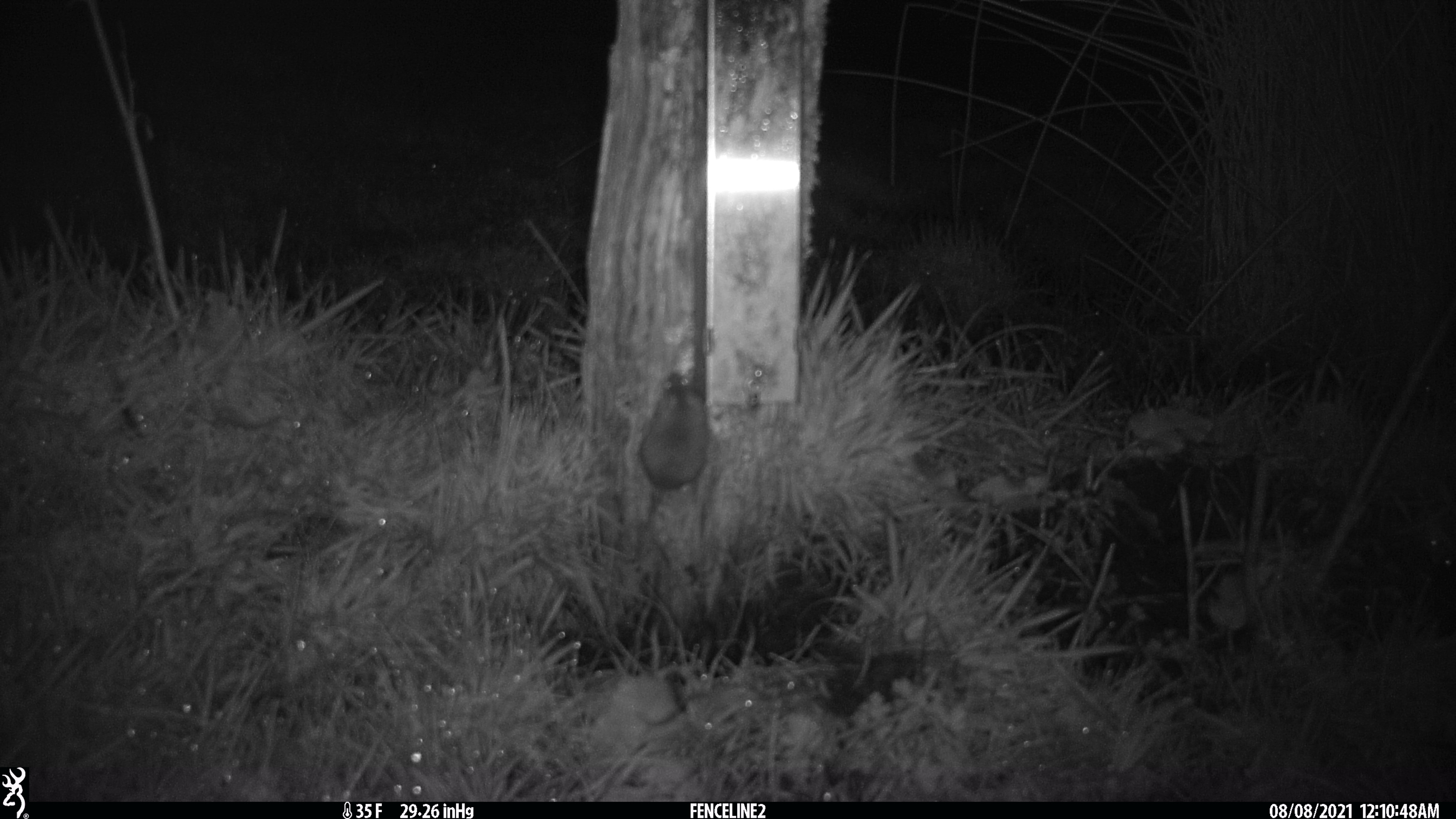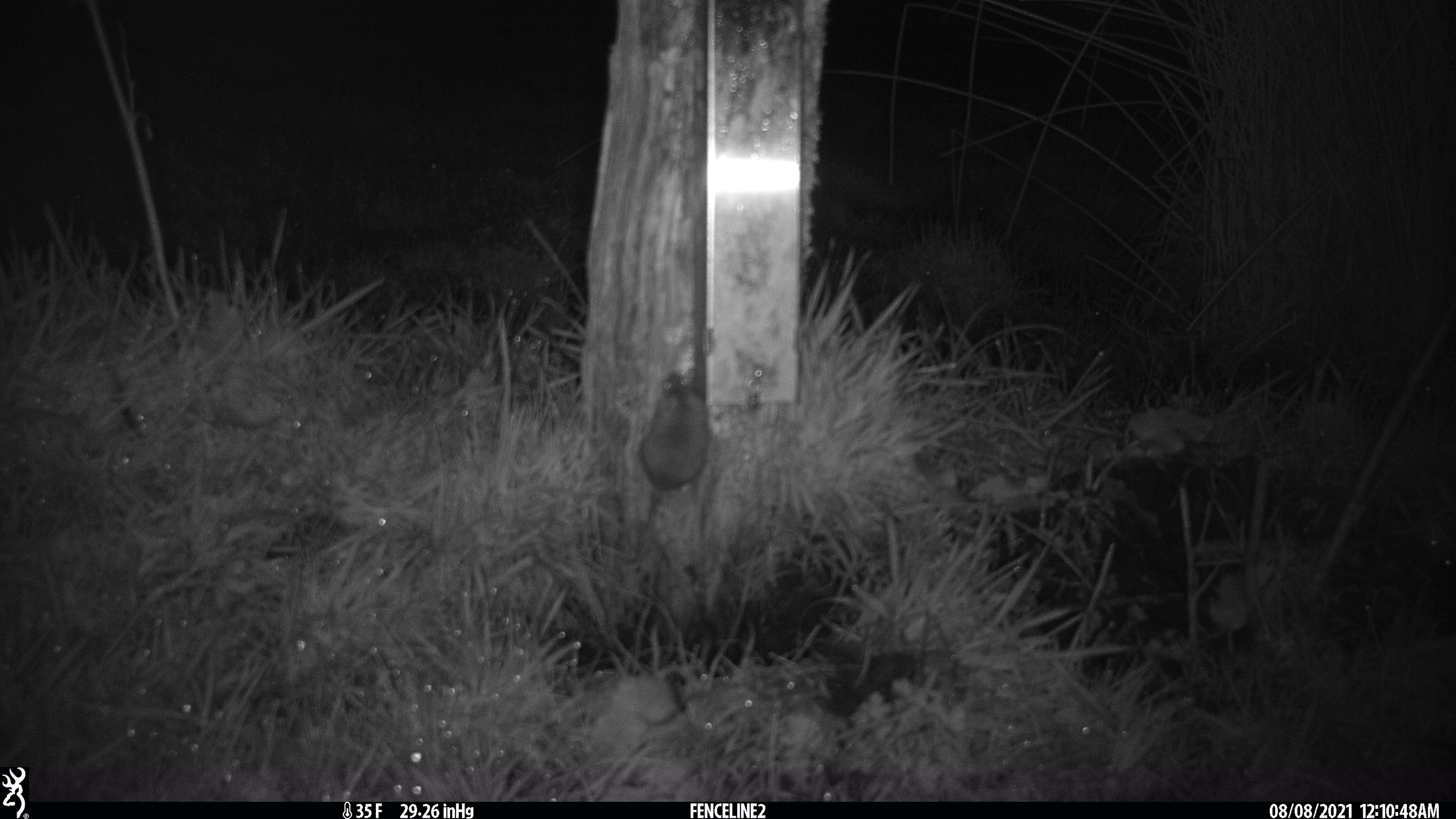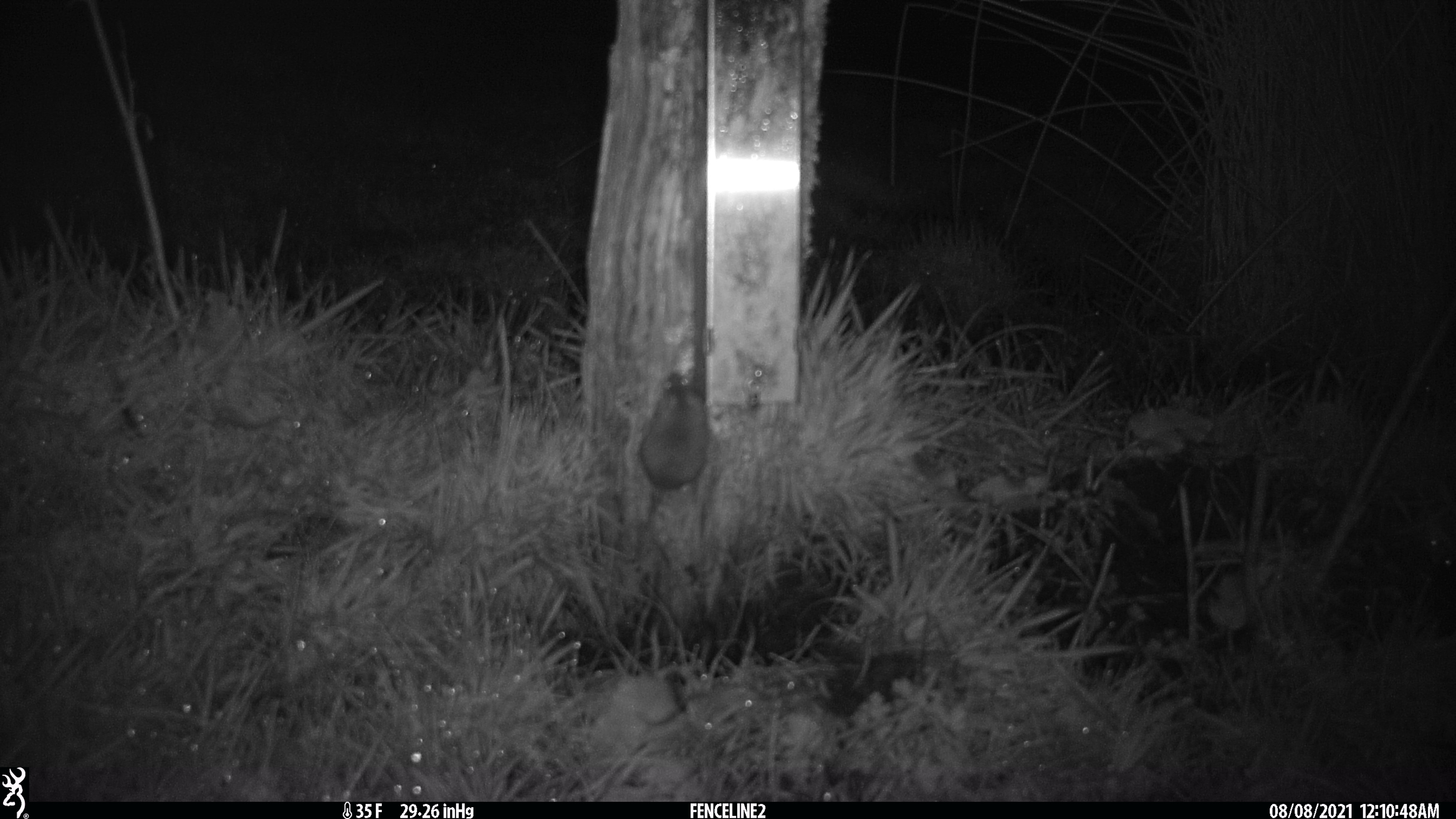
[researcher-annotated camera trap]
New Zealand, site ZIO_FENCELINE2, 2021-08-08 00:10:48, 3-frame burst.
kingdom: Animalia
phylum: Chordata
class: Mammalia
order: Rodentia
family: Muridae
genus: Mus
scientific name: Mus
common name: mouse